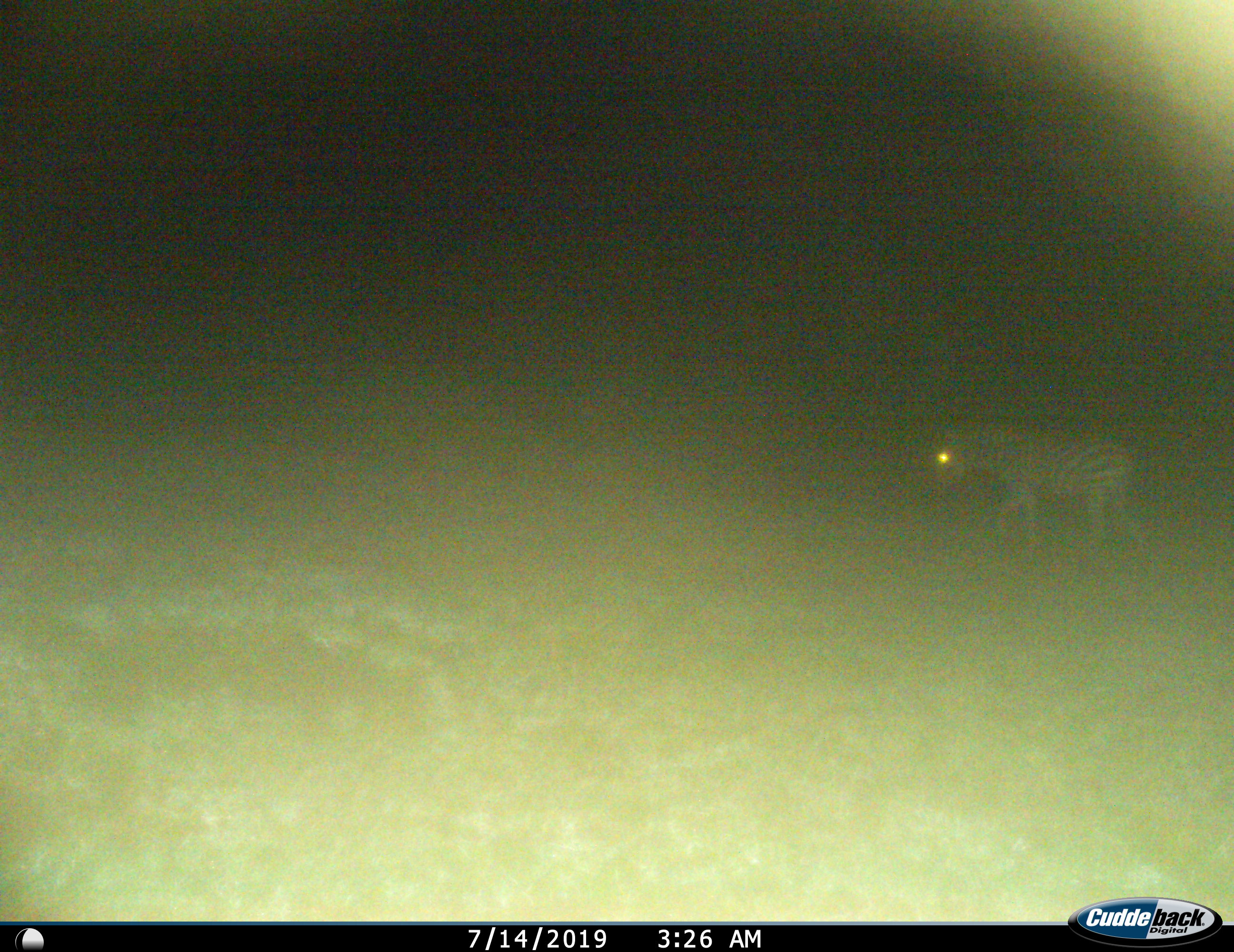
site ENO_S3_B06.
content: unidentified animal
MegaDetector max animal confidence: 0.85